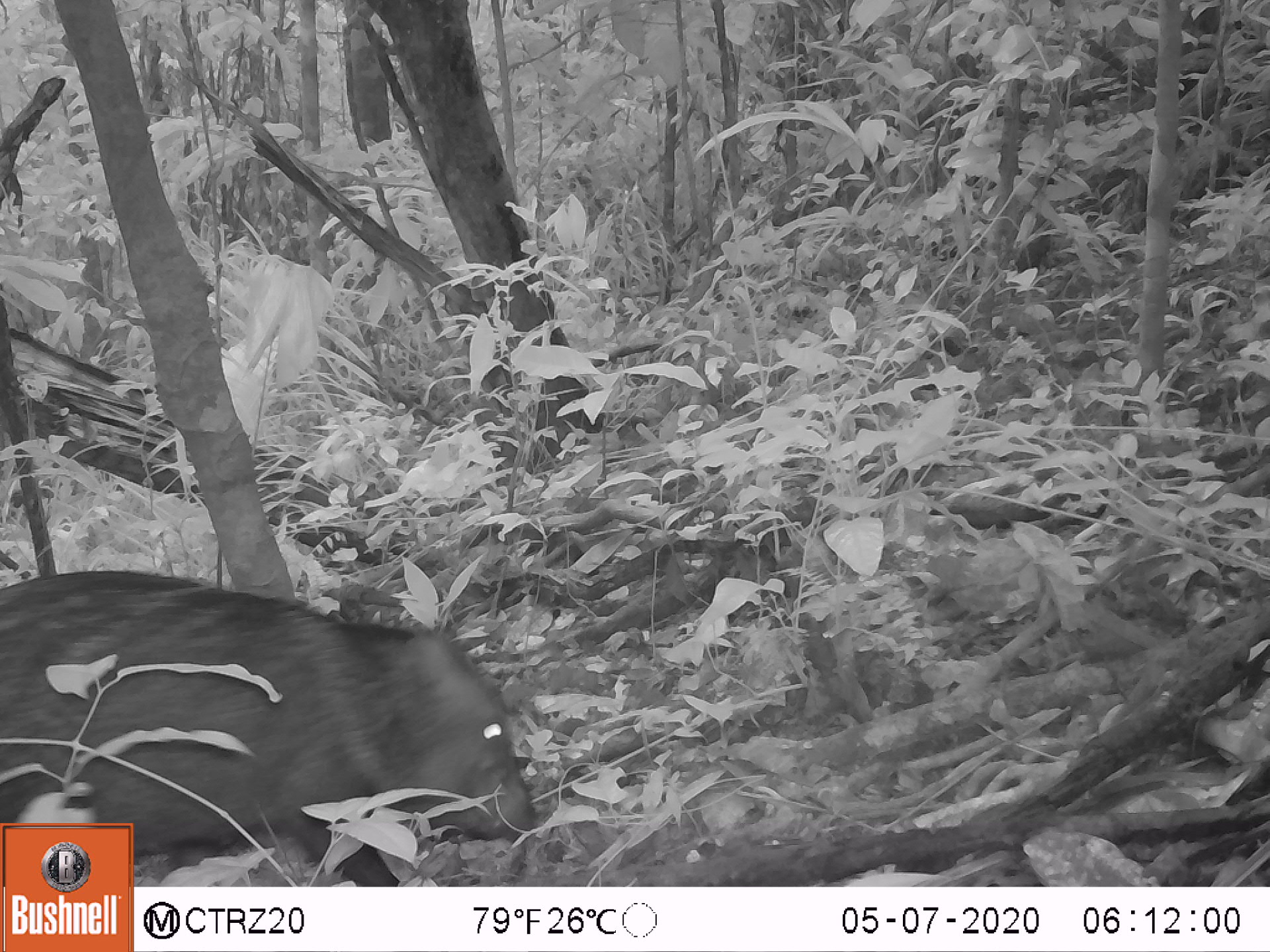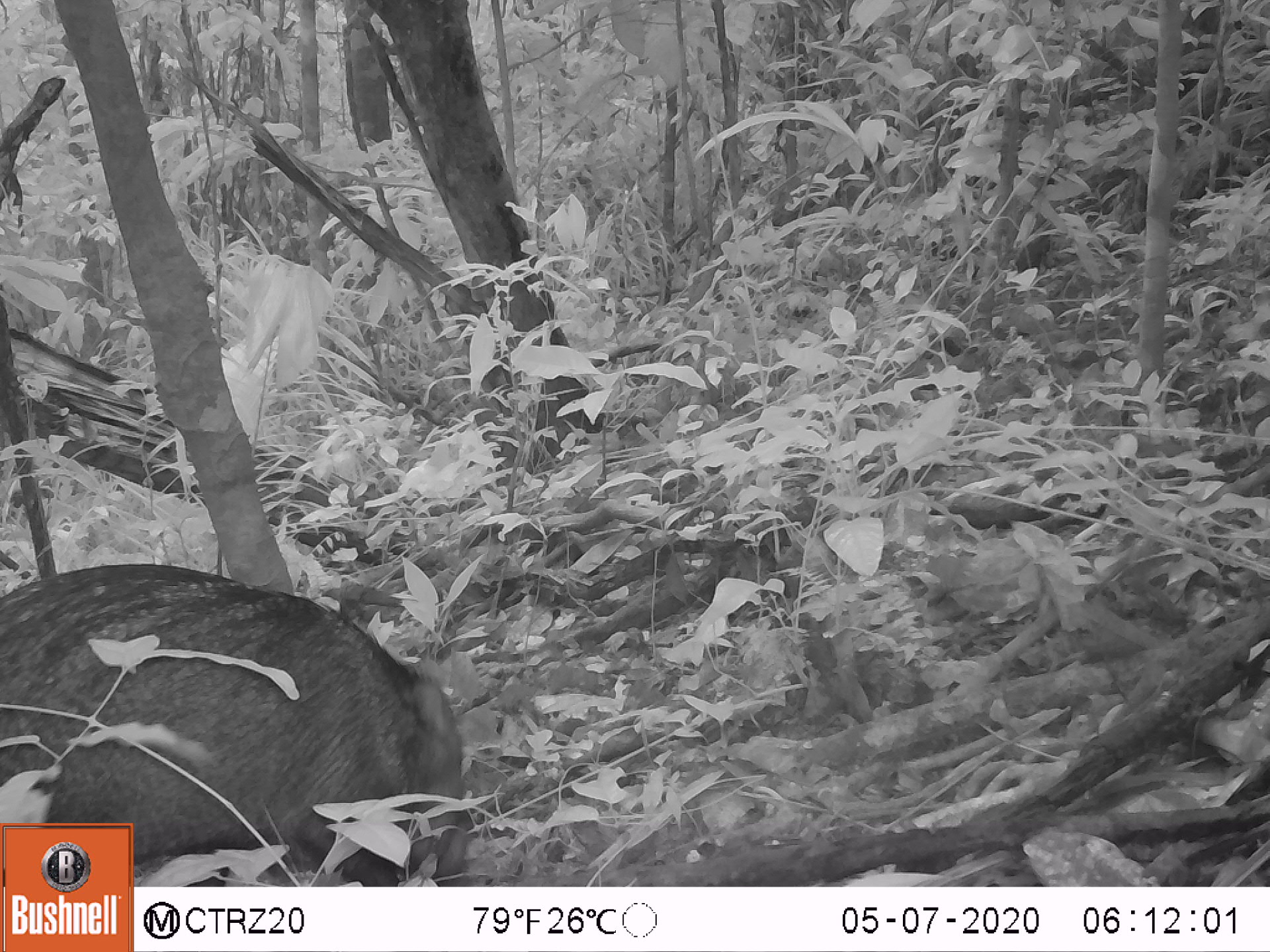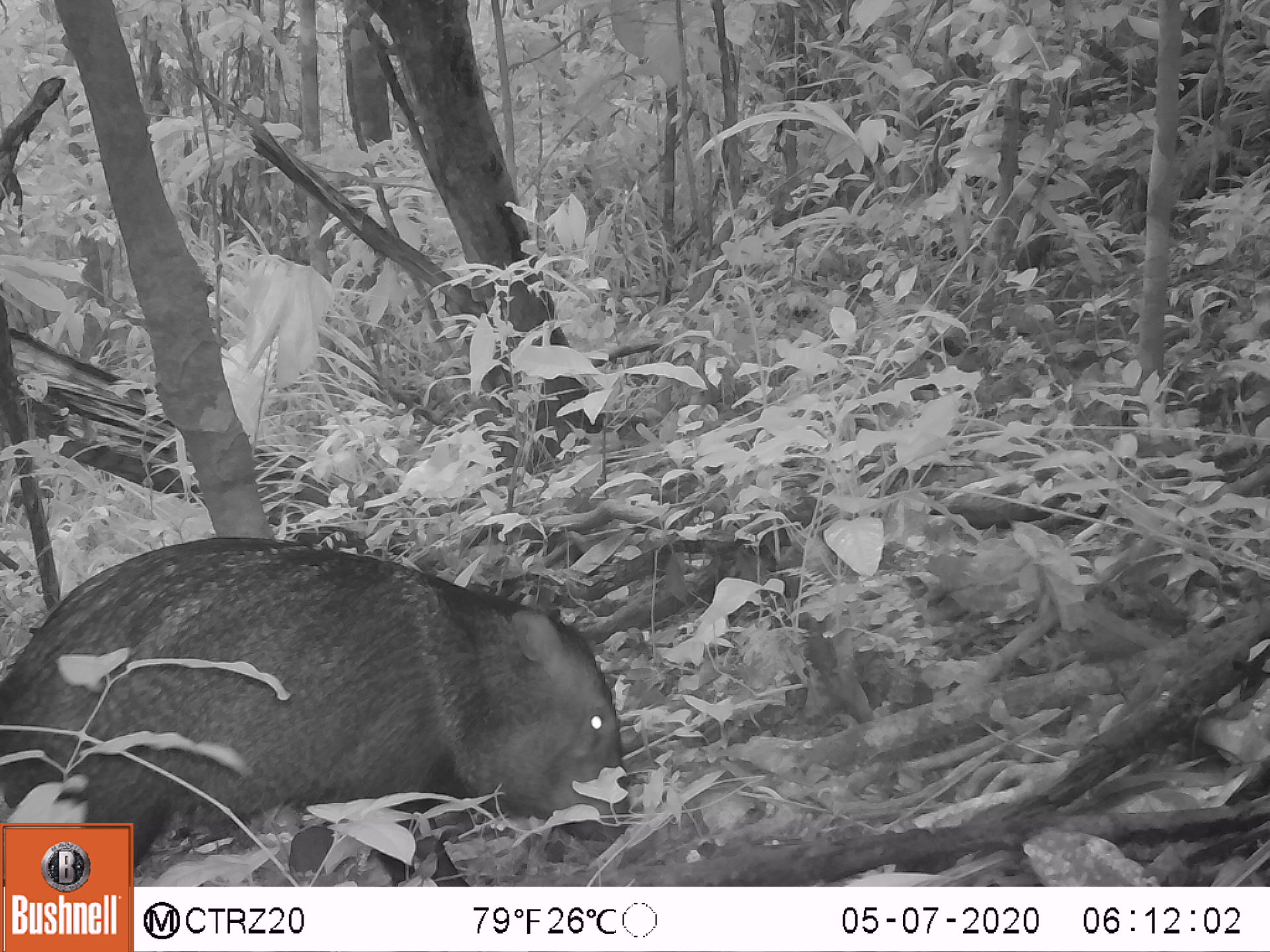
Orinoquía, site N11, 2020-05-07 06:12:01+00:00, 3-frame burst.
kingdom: Animalia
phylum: Chordata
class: Mammalia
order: Artiodactyla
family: Tayassuidae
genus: Pecari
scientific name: Pecari tajacu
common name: collared peccary